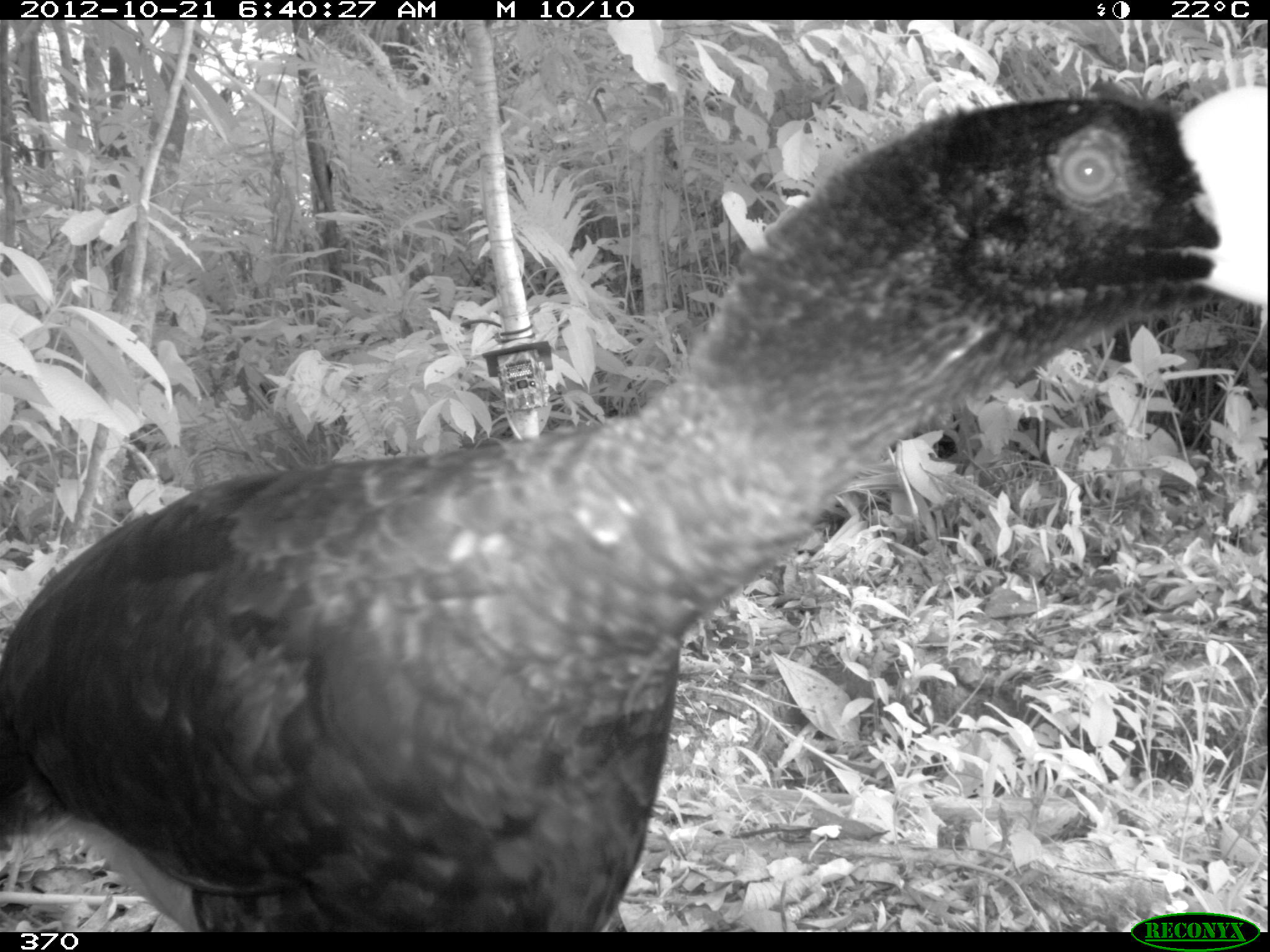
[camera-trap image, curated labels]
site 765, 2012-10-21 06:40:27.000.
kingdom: Animalia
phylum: Chordata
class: Aves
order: Galliformes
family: Cracidae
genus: Mitu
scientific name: Mitu tuberosum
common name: razor-billed curassow